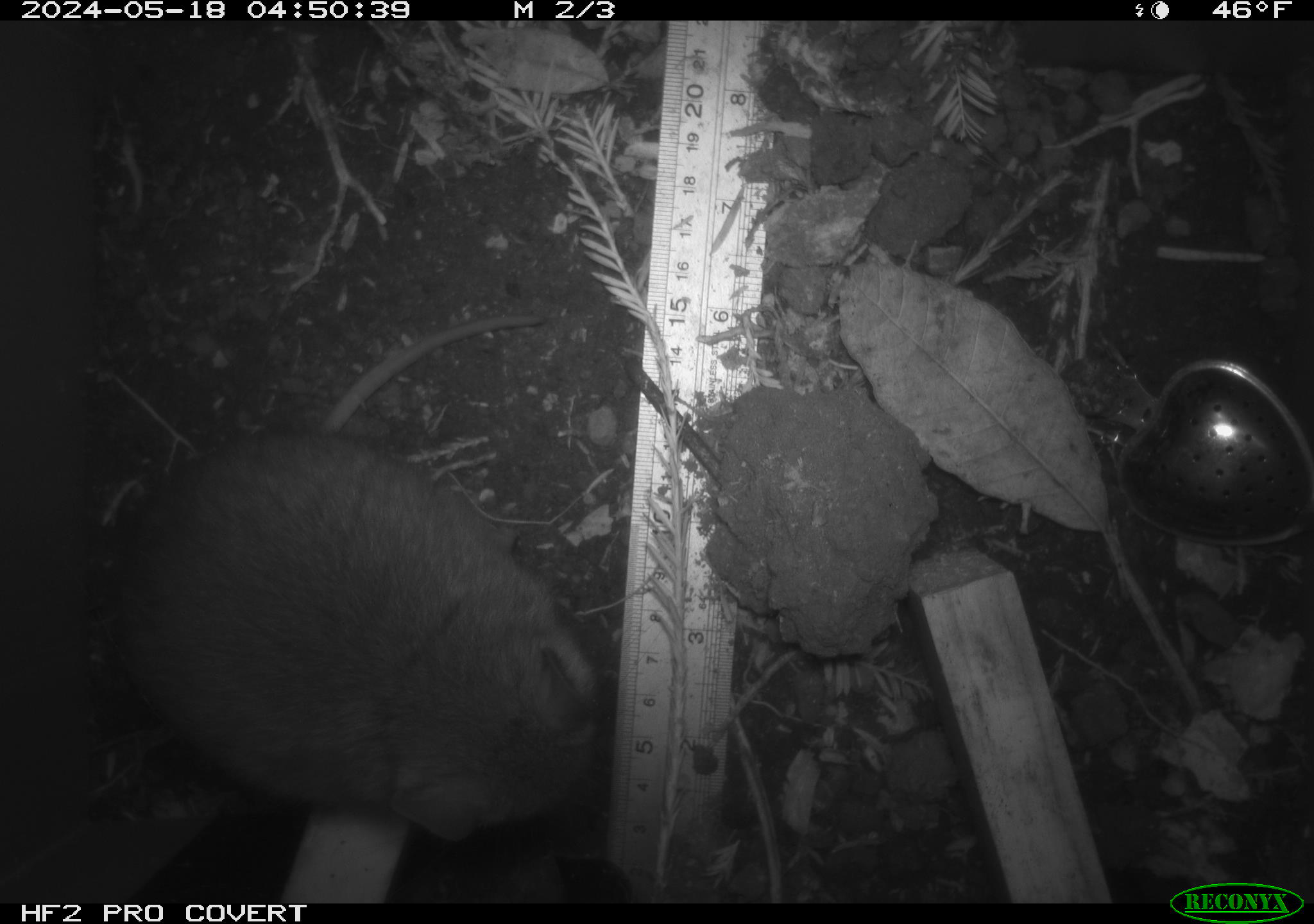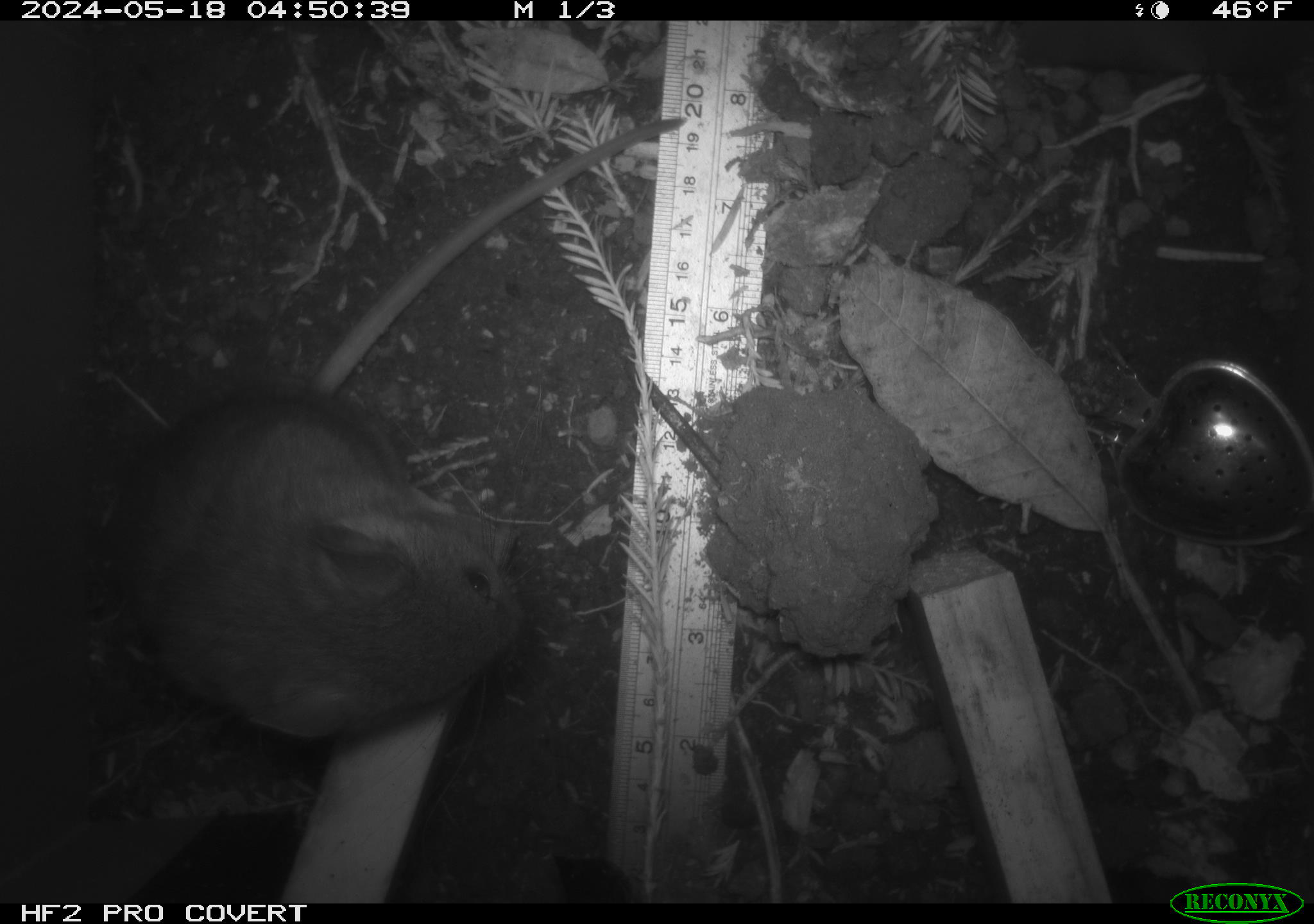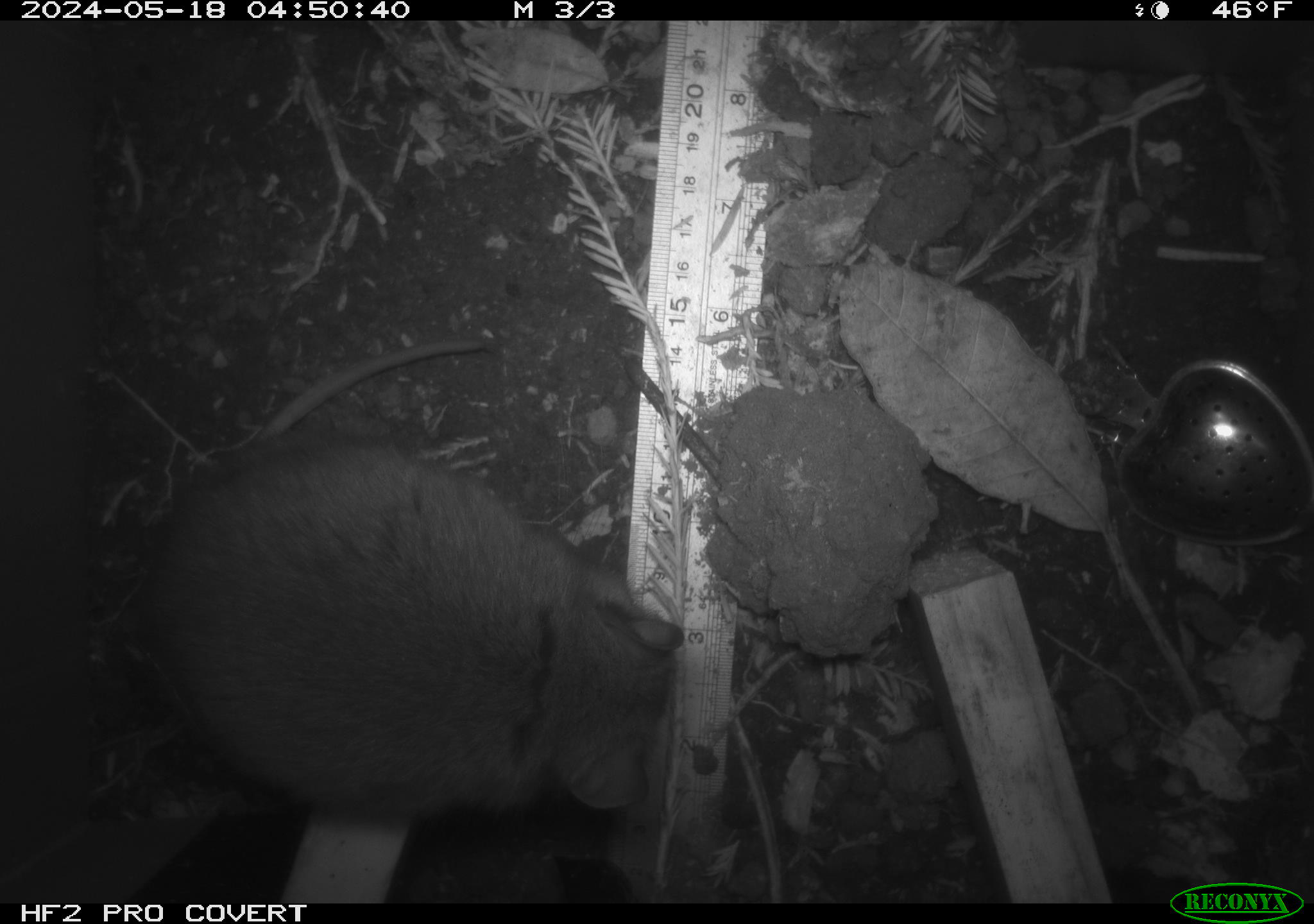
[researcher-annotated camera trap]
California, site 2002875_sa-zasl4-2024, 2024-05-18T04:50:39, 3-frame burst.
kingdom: Animalia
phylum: Chordata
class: Mammalia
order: Rodentia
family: Cricetidae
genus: Neotoma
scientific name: Neotoma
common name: pack rat or woodrat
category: neotoma species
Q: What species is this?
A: Neotoma species (pack rat or woodrat) (Neotoma).